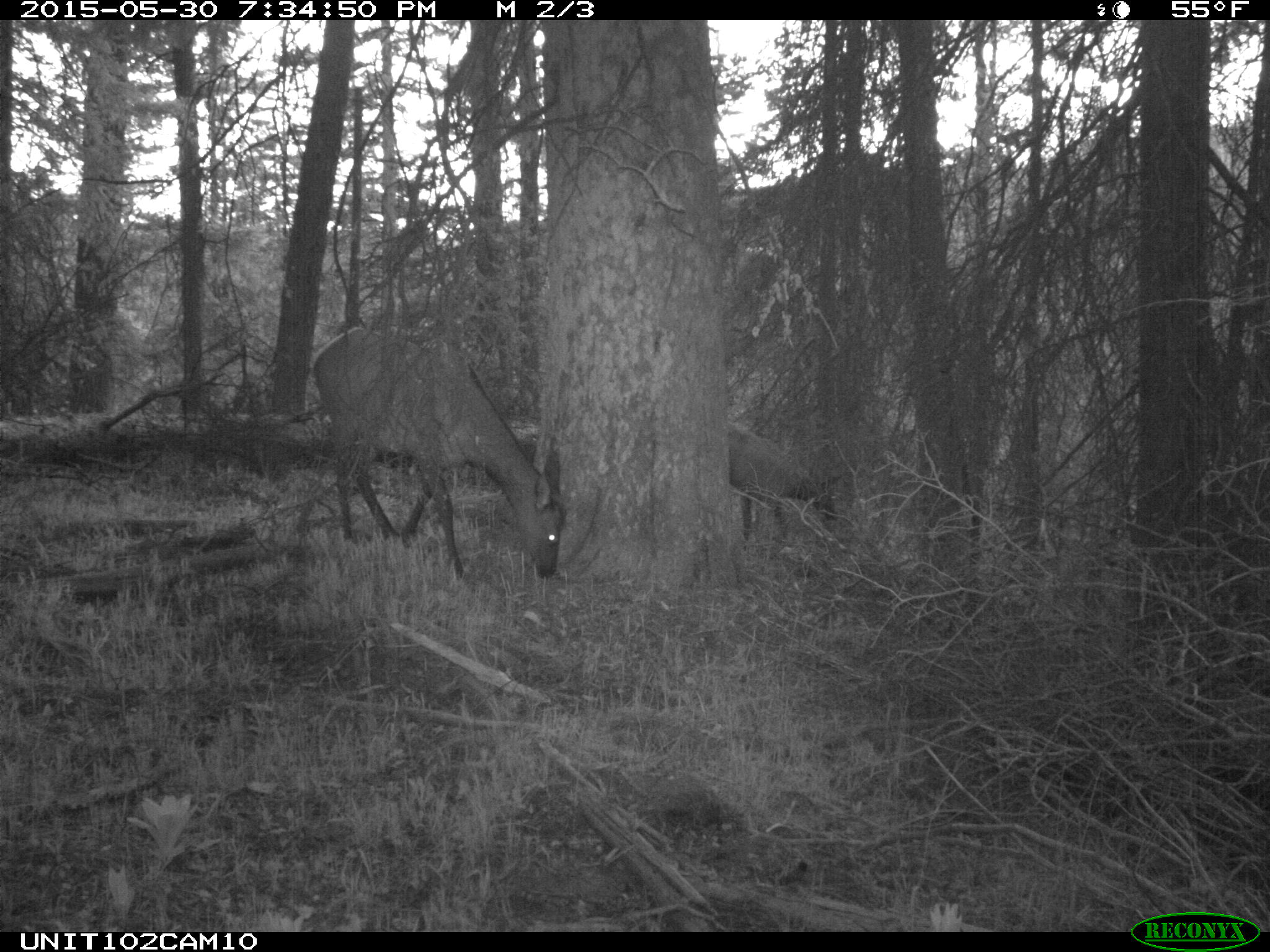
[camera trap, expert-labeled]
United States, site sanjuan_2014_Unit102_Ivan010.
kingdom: Animalia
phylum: Chordata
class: Mammalia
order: Artiodactyla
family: Cervidae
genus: Cervus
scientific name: Cervus elaphus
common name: red deer